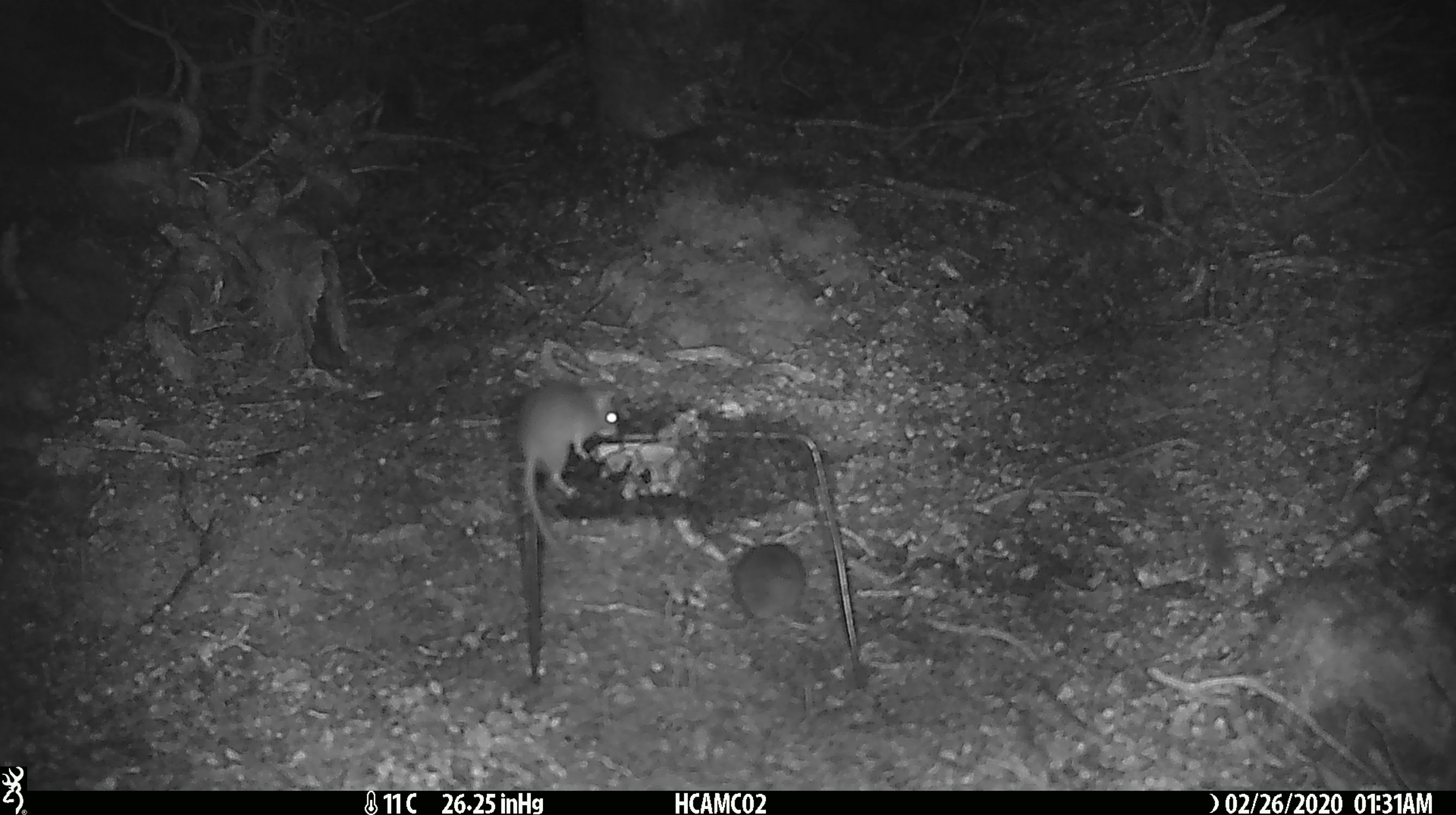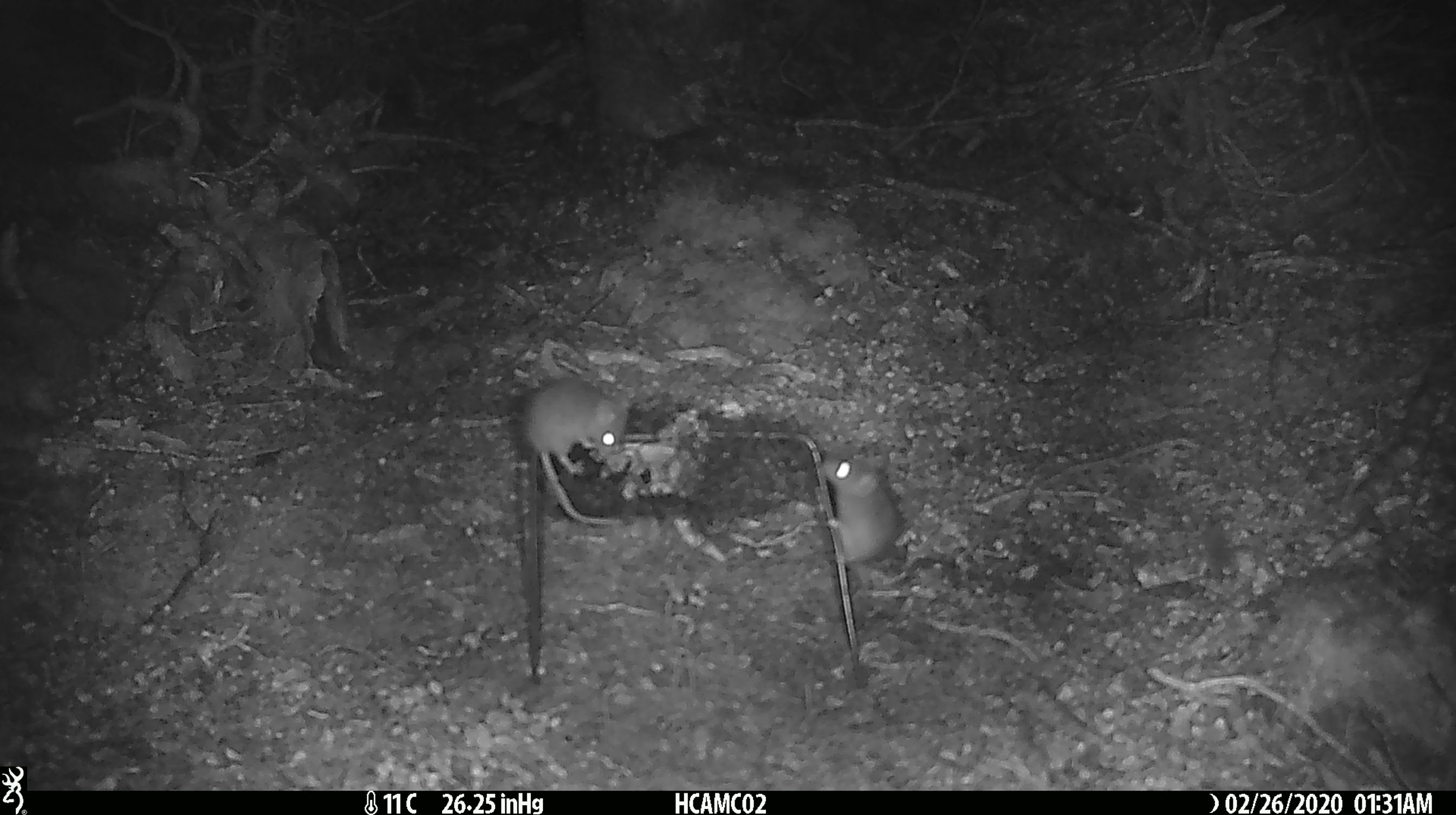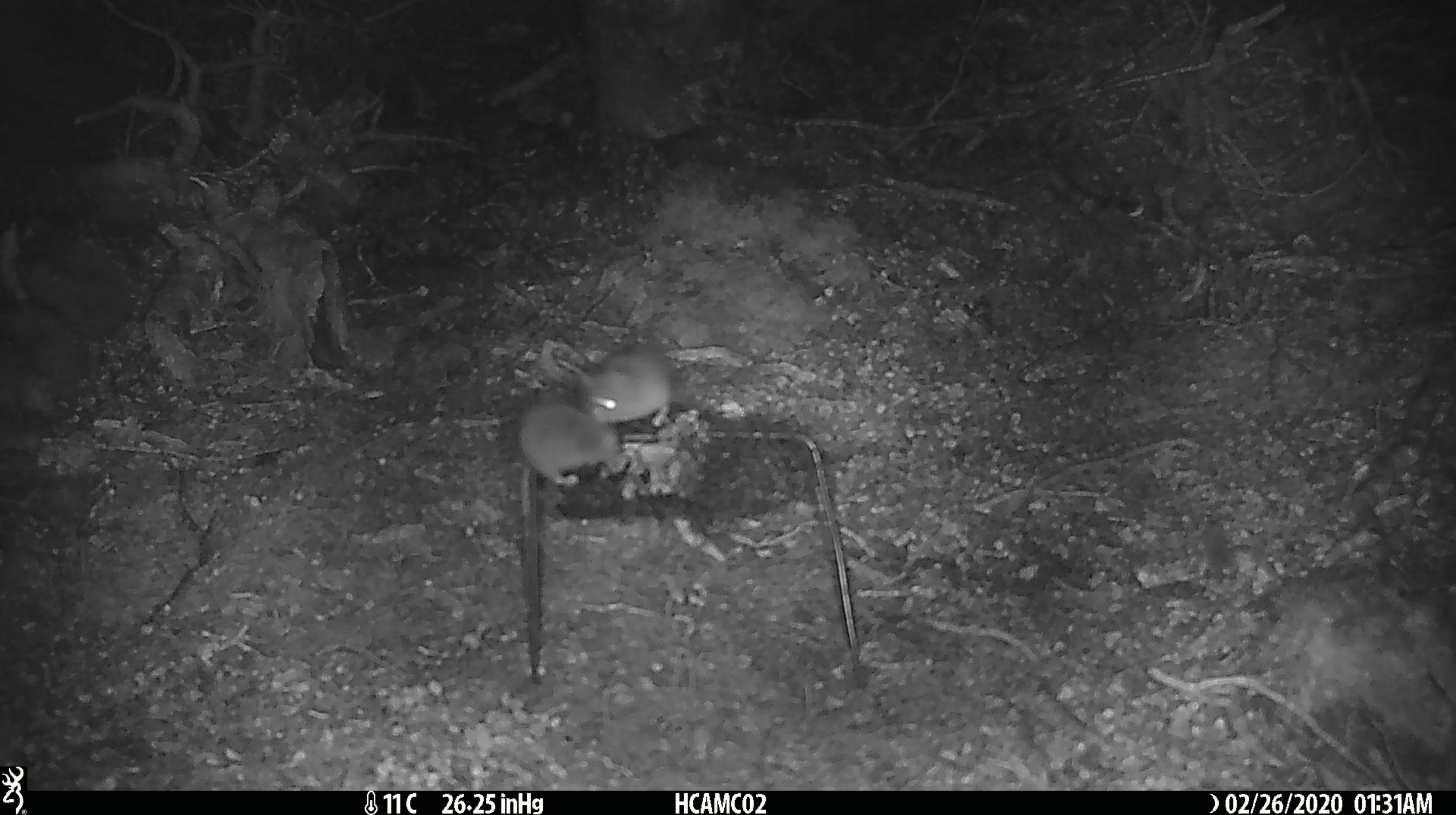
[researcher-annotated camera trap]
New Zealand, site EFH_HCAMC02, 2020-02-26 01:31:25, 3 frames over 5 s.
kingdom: Animalia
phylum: Chordata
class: Mammalia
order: Rodentia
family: Muridae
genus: Mus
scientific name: Mus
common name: mouse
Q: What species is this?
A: Mouse (Mus).